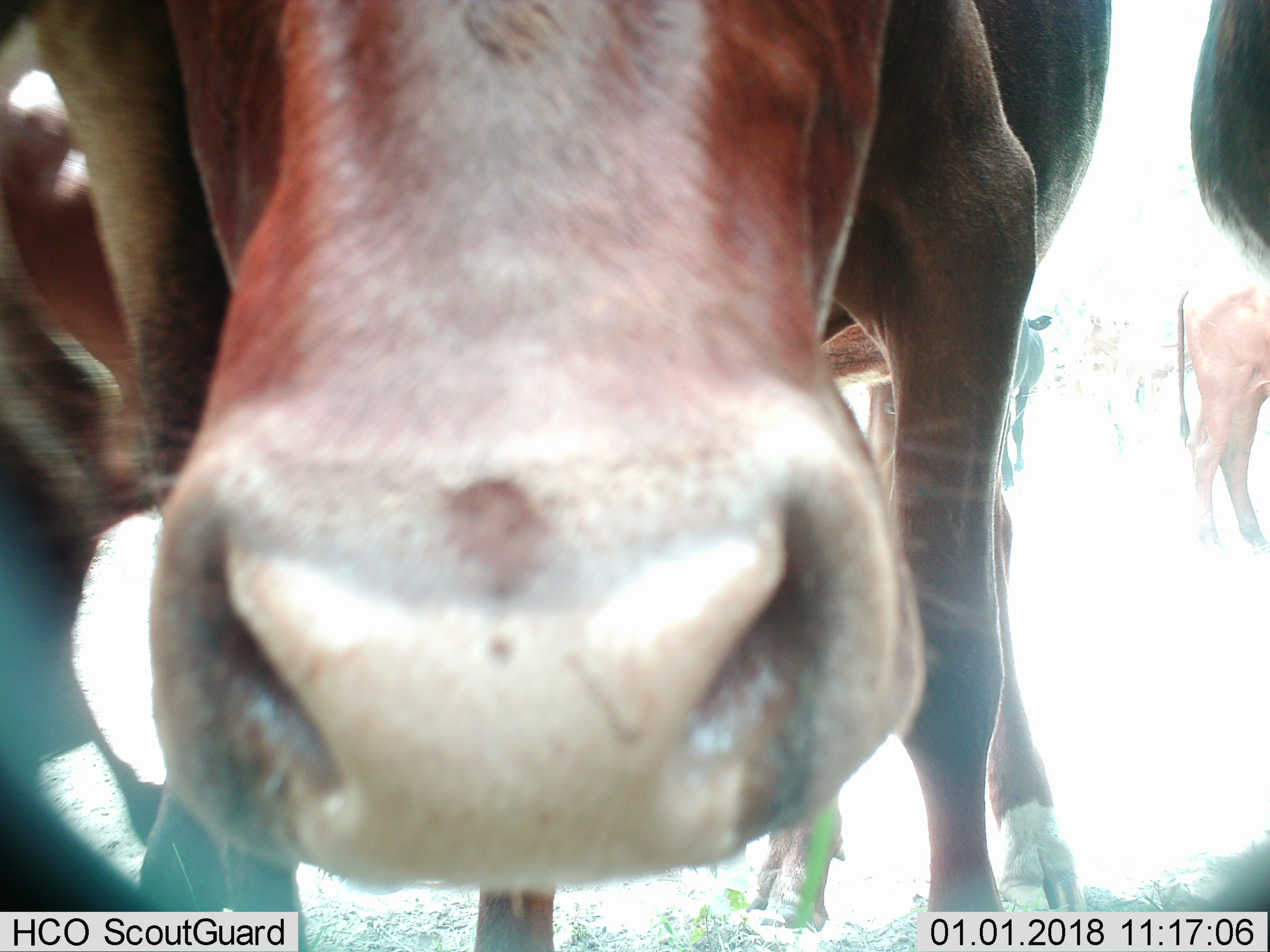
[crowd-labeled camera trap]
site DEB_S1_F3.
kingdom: Animalia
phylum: Chordata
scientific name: Vertebrata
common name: domestic animal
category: domesticanimal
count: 5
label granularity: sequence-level